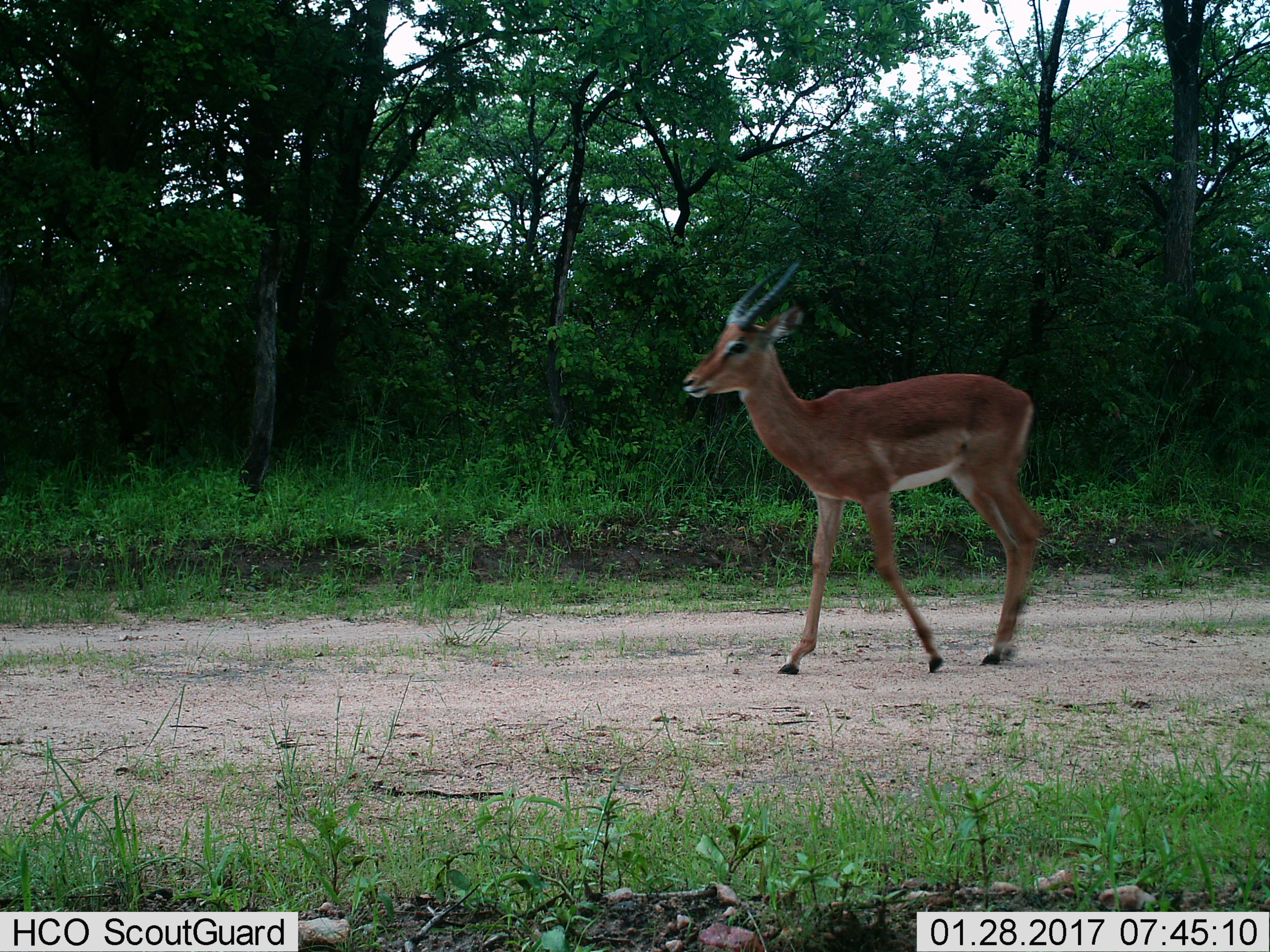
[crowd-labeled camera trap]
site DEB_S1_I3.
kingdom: Animalia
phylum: Chordata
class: Mammalia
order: Artiodactyla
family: Bovidae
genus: Aepyceros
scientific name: Aepyceros melampus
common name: impala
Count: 1.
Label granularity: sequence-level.